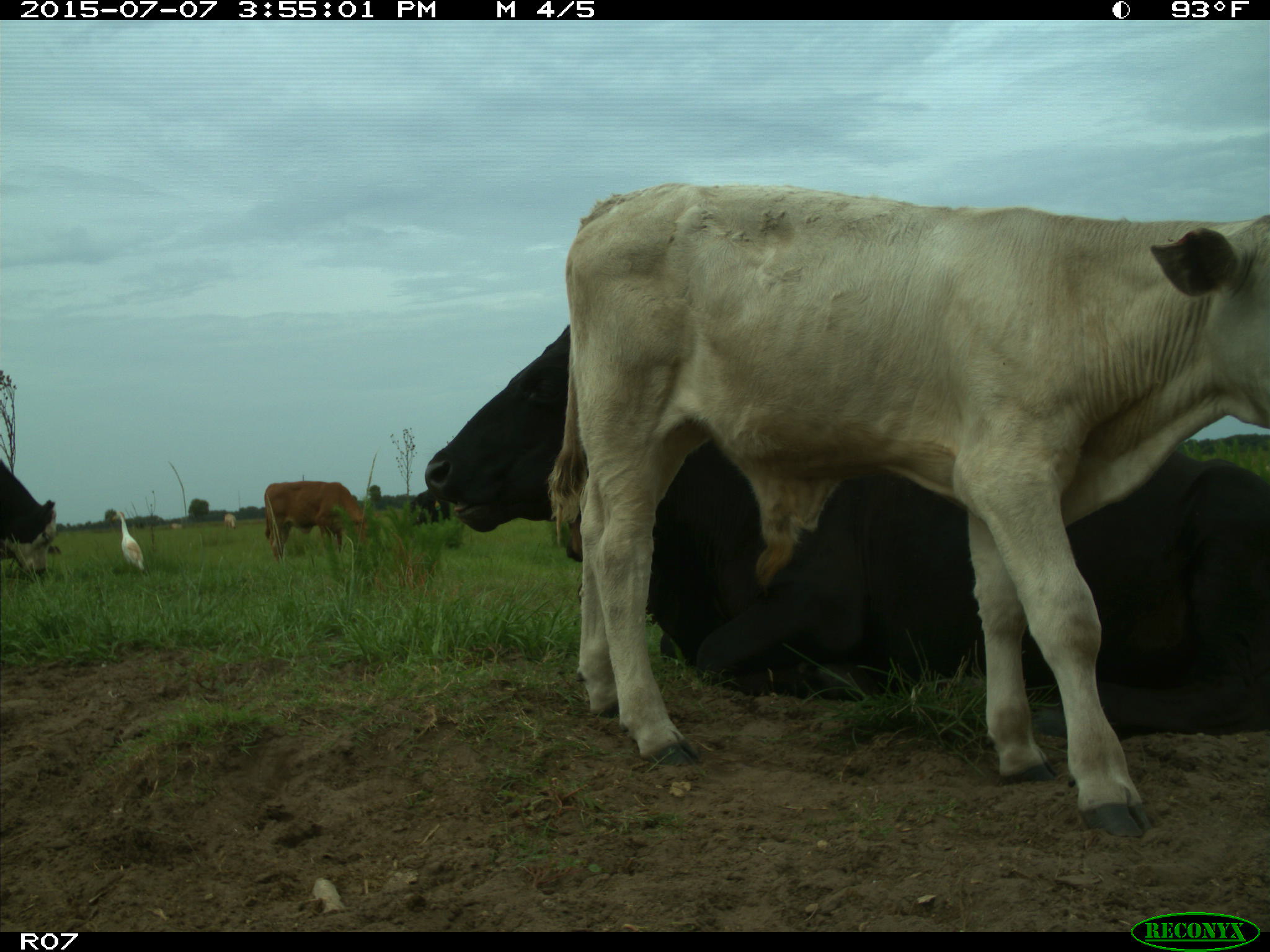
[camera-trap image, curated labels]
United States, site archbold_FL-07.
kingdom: Animalia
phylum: Chordata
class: Mammalia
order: Artiodactyla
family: Bovidae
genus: Bos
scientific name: Bos taurus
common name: domestic cow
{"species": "Bos taurus (domestic cow)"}